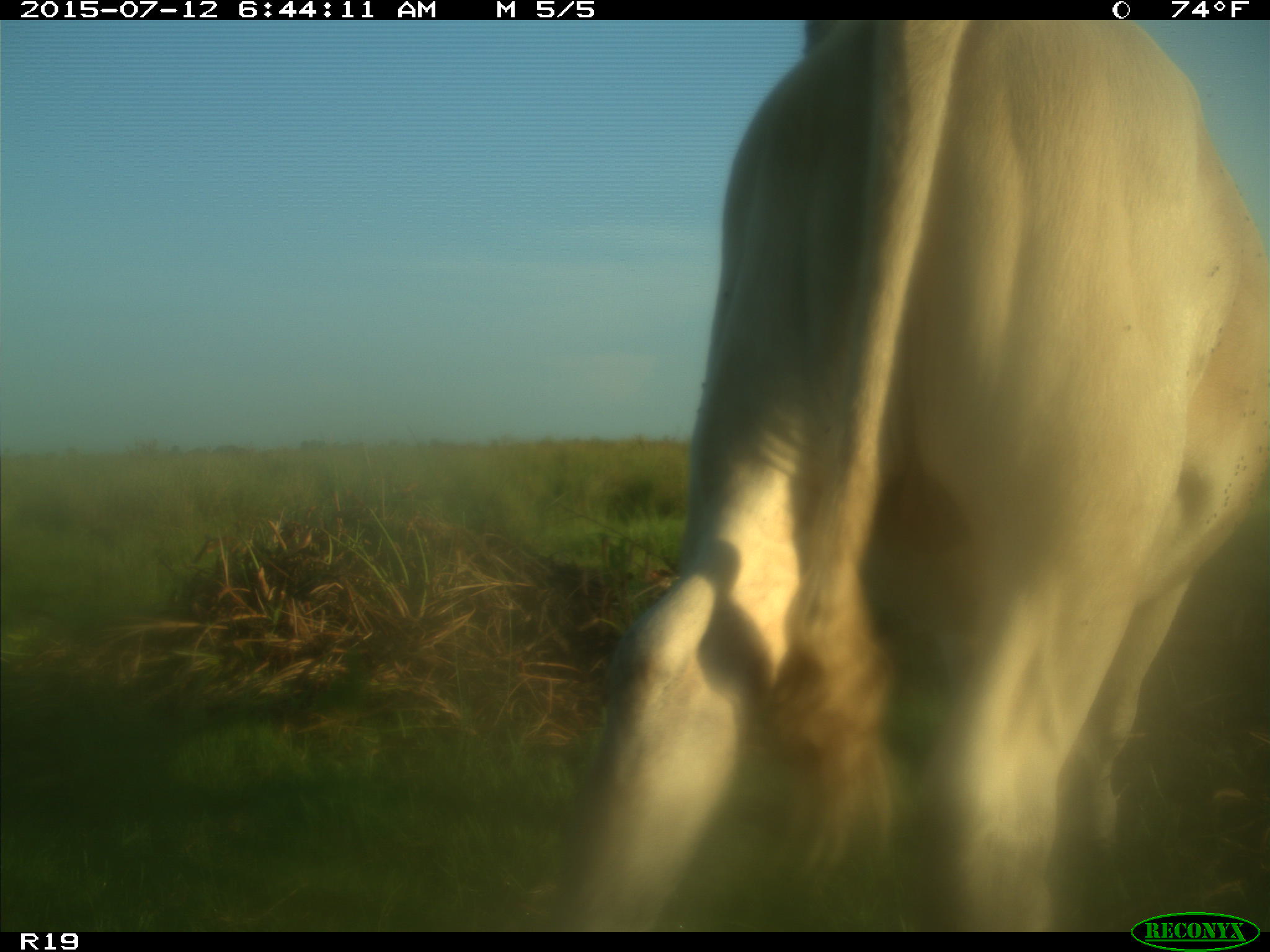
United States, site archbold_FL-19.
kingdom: Animalia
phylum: Chordata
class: Mammalia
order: Artiodactyla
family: Bovidae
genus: Bos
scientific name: Bos taurus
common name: domestic cow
Bos taurus (domestic cow).